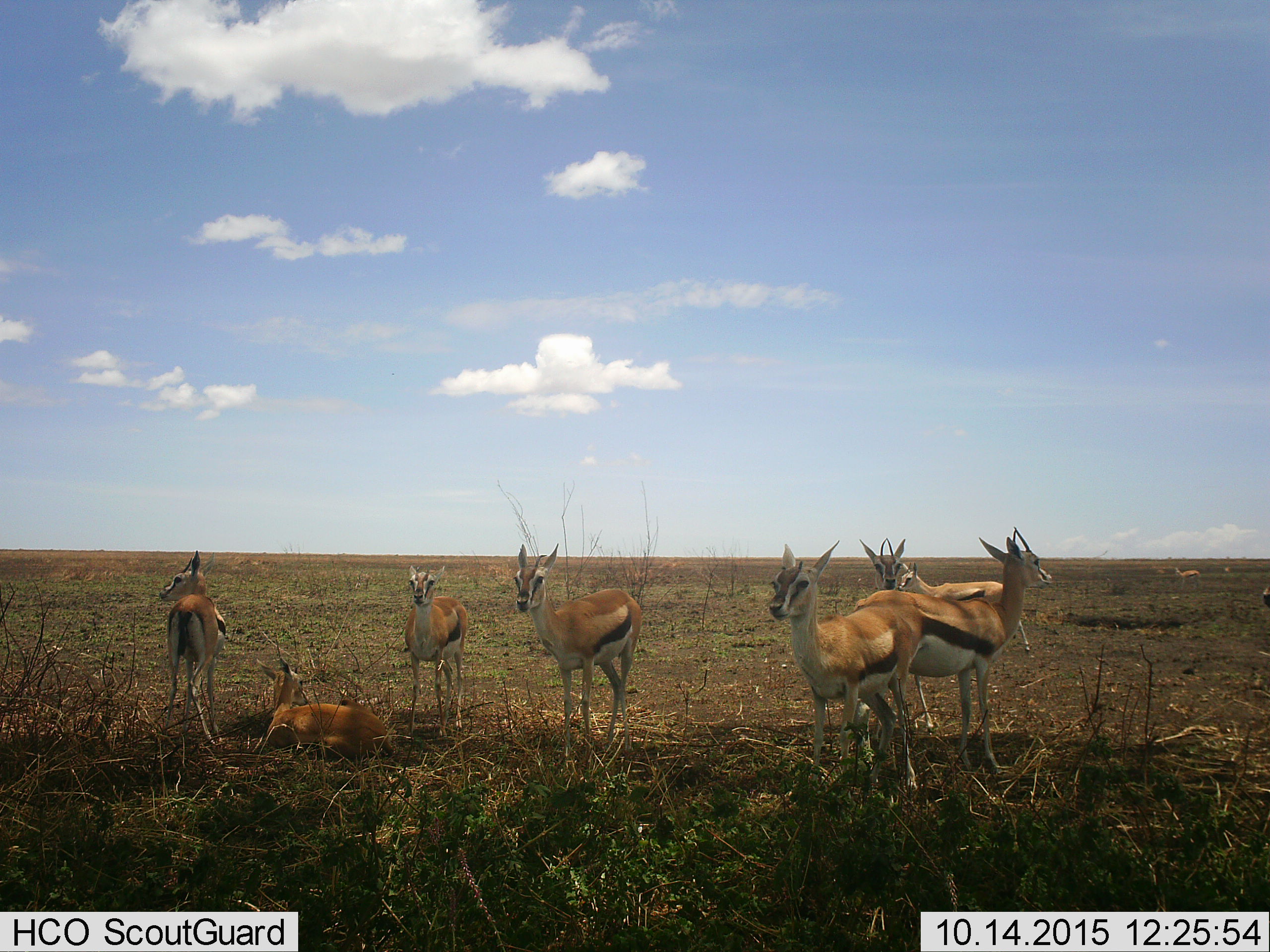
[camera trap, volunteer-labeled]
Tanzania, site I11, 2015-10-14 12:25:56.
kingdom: Animalia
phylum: Chordata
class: Mammalia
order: Artiodactyla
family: Bovidae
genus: Eudorcas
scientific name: Eudorcas thomsonii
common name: thomson's gazelle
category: gazellethomsons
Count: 8.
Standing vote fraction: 90%.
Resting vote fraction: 80%.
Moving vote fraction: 10%.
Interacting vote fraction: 0%.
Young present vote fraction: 0%.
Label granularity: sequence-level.